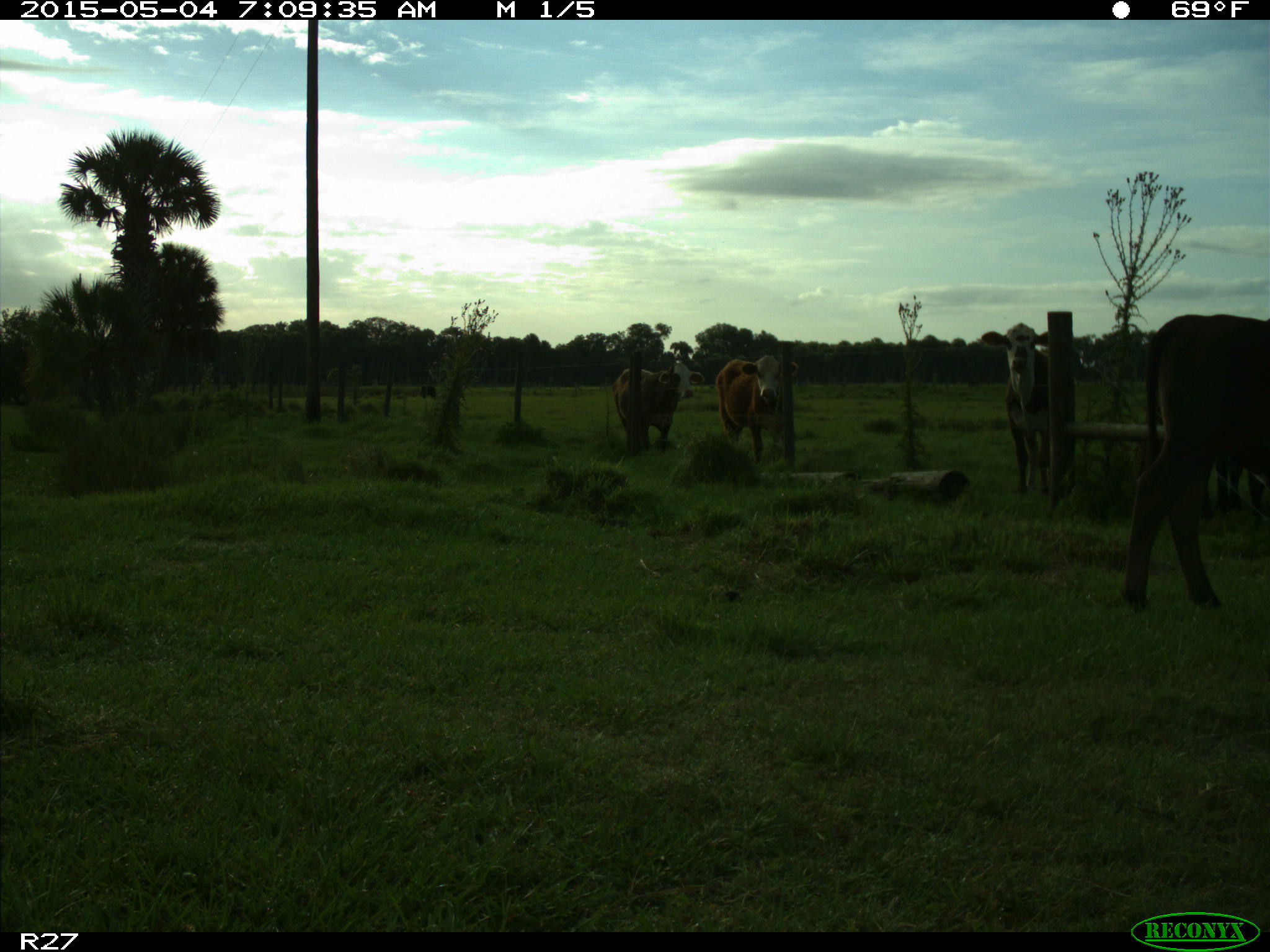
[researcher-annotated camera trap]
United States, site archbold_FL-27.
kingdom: Animalia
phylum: Chordata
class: Mammalia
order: Artiodactyla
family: Bovidae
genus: Bos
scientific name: Bos taurus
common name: domestic cow